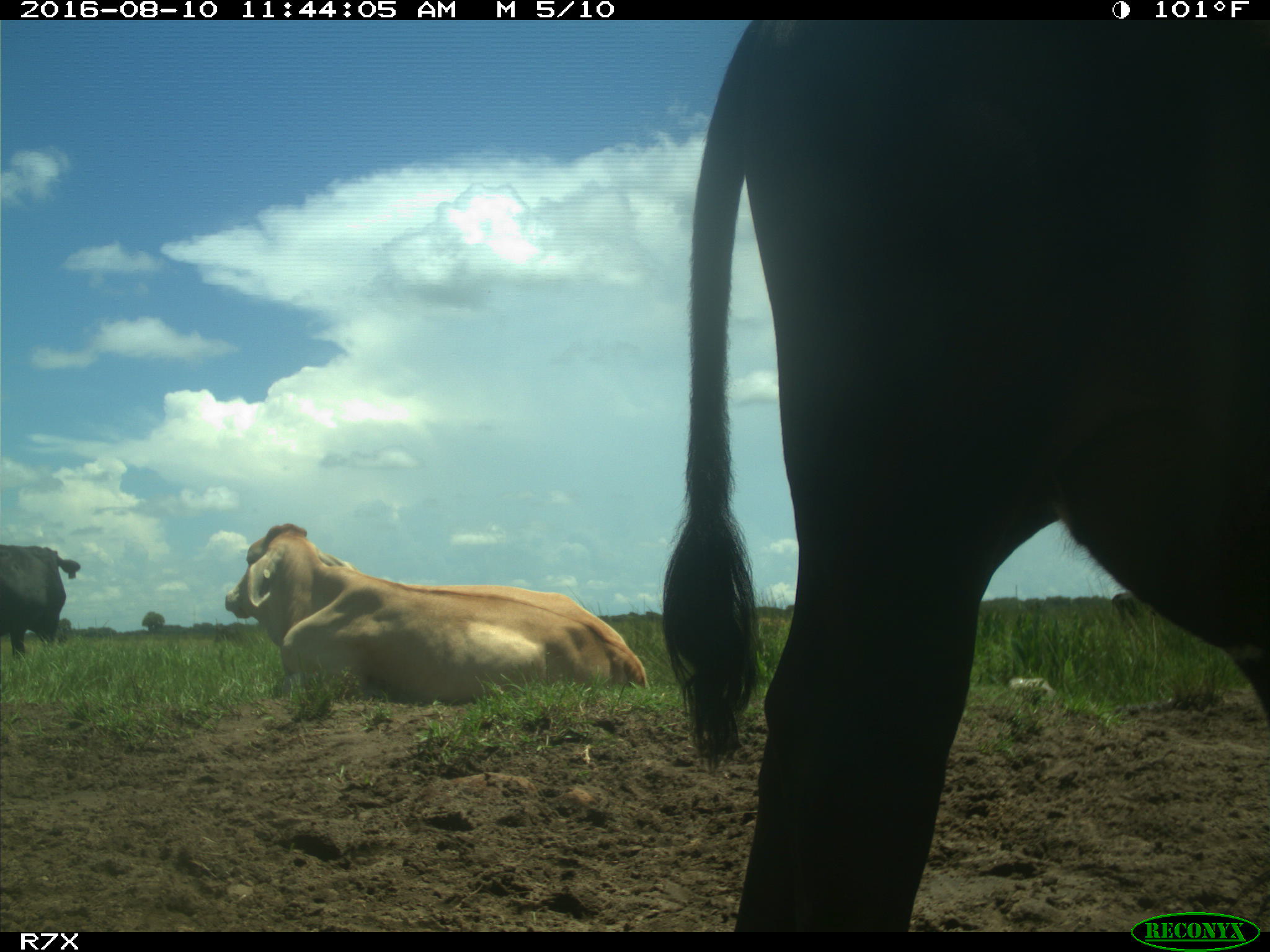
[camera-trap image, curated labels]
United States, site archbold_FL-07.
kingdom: Animalia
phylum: Chordata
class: Mammalia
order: Artiodactyla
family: Bovidae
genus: Bos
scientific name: Bos taurus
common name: domestic cow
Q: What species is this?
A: Bos taurus (domestic cow).